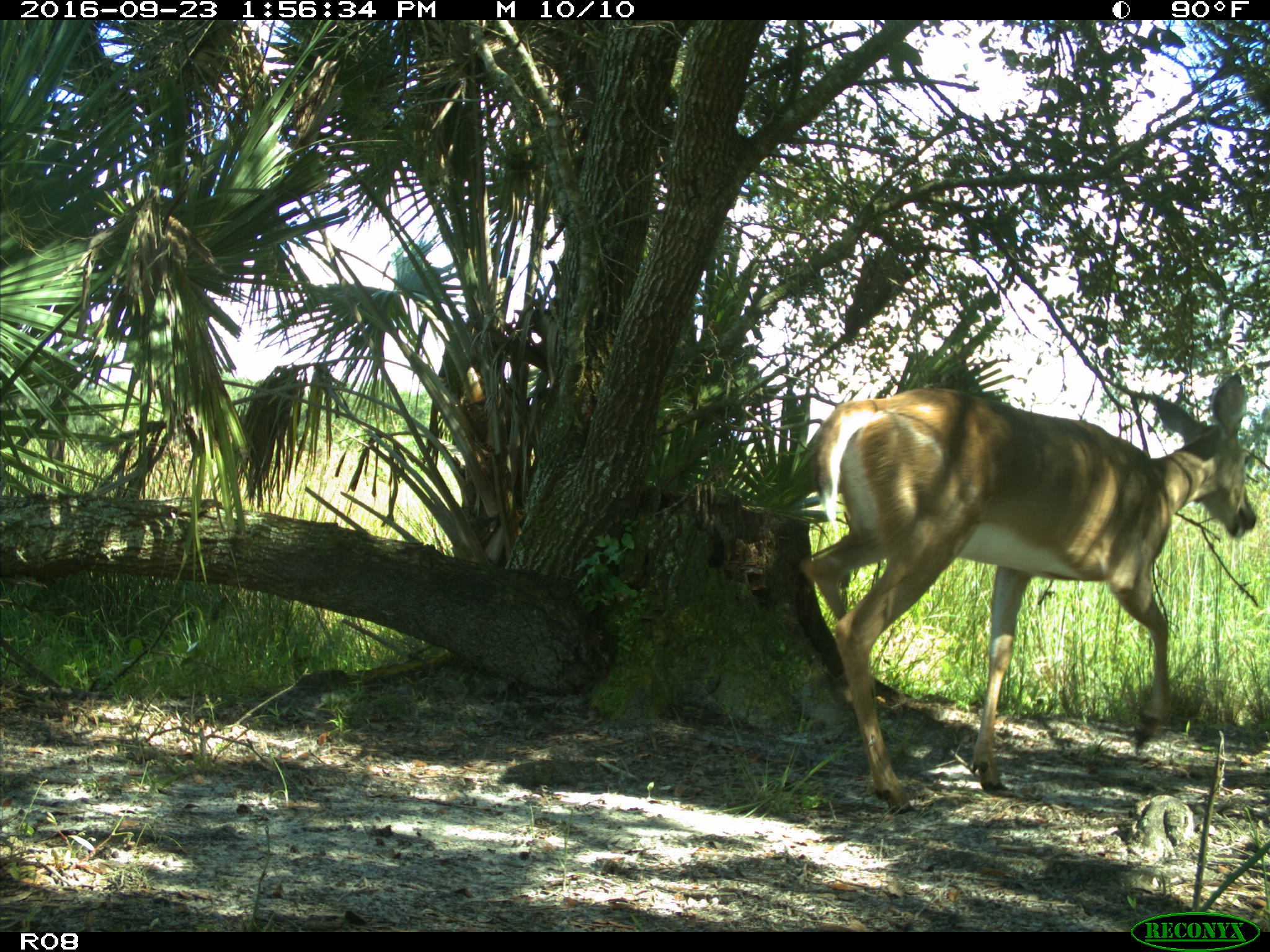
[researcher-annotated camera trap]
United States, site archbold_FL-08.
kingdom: Animalia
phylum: Chordata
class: Mammalia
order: Artiodactyla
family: Cervidae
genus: Odocoileus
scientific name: Odocoileus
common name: deer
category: unidentified deer